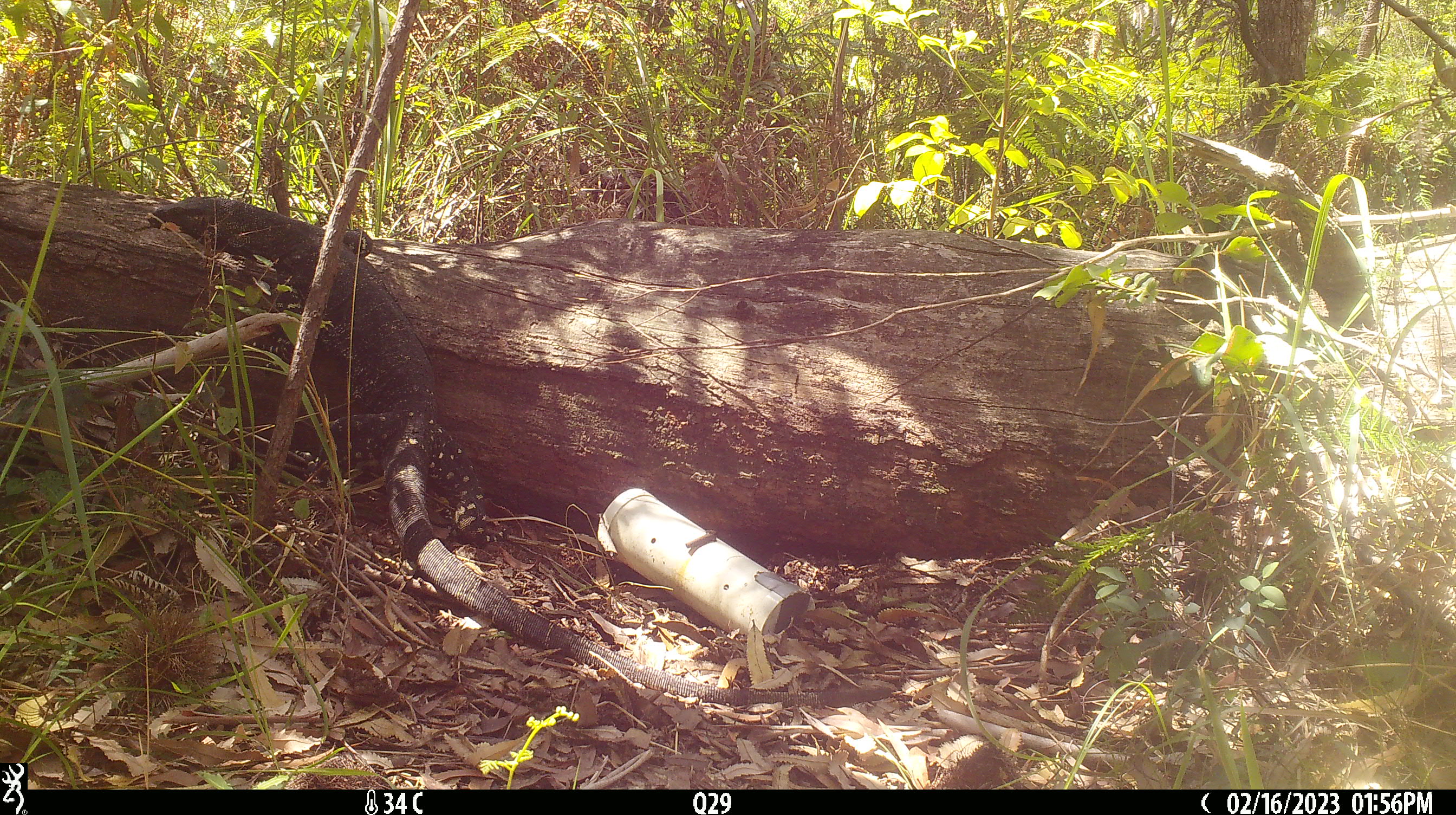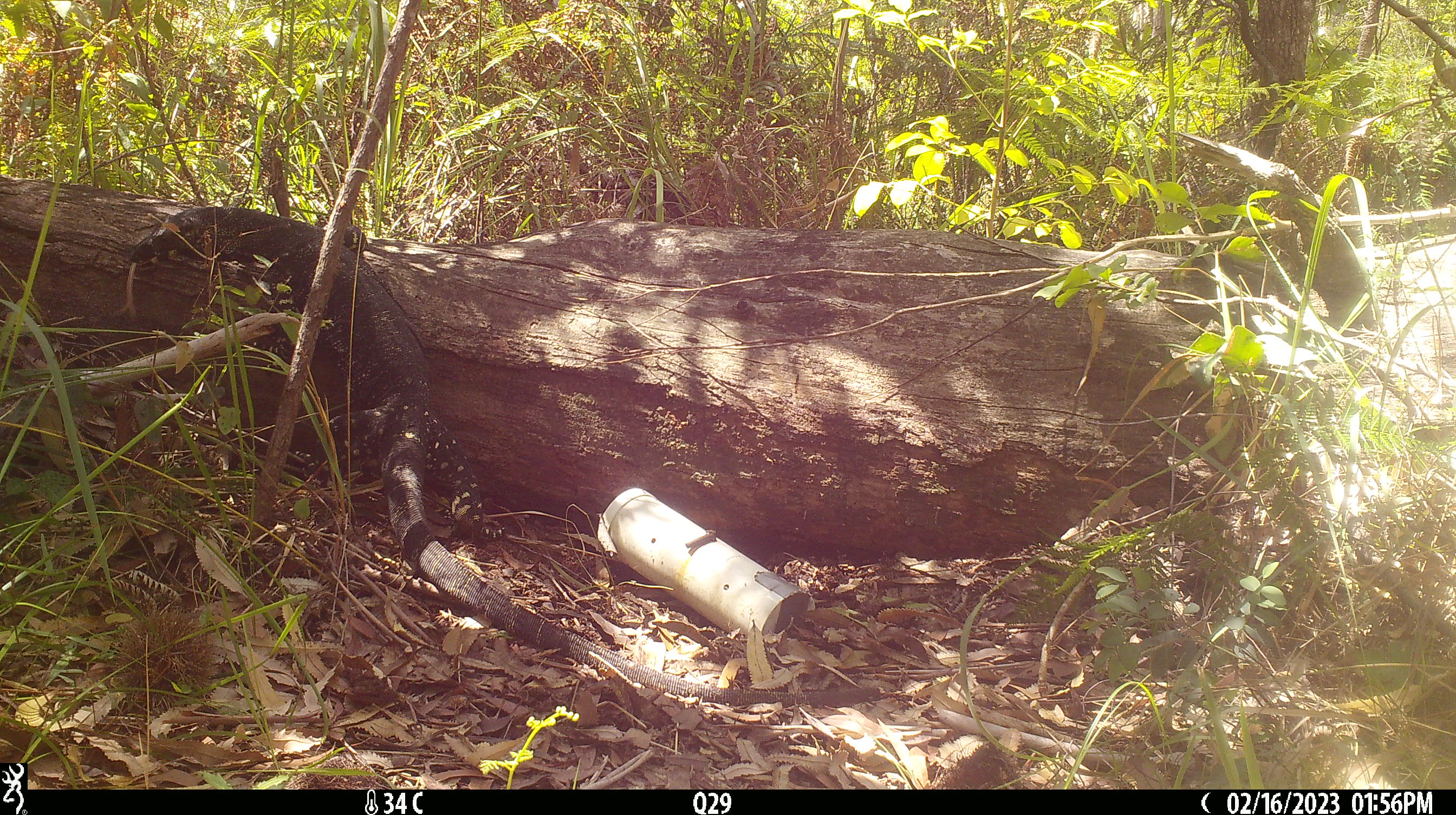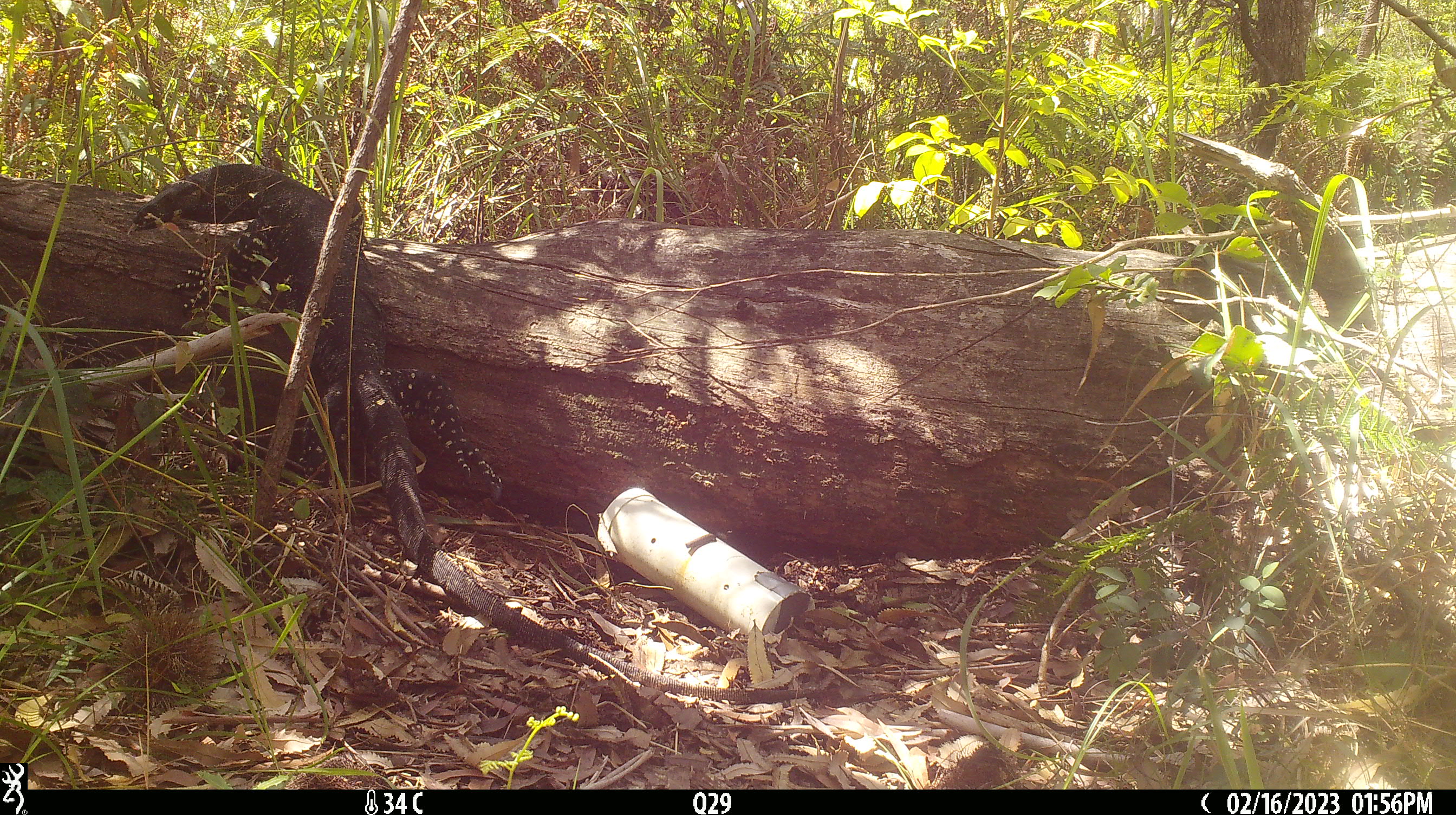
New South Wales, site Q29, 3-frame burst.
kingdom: Animalia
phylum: Chordata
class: Reptilia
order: Squamata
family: Varanidae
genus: Varanus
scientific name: Varanus varius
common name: lace monitor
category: goanna